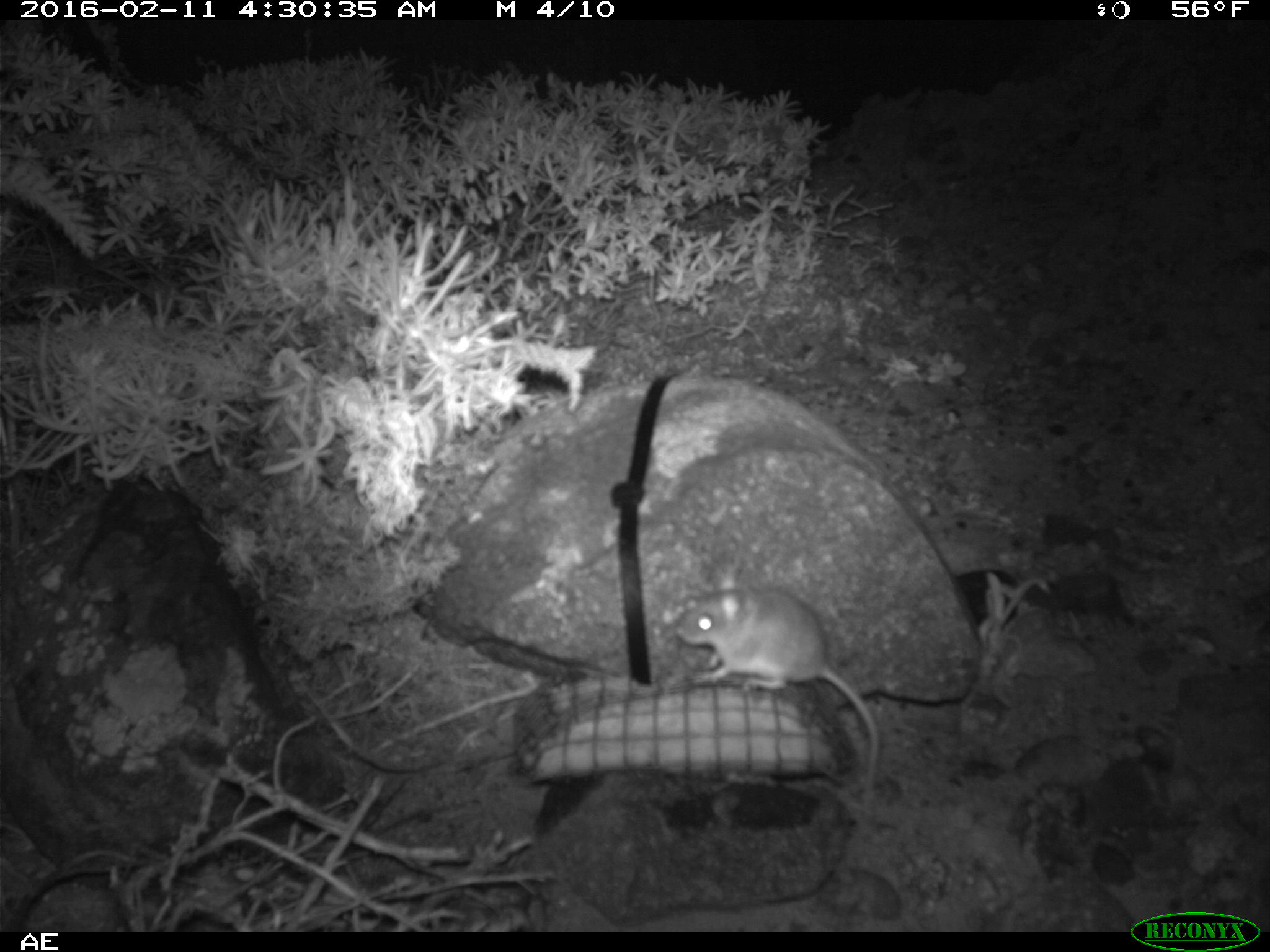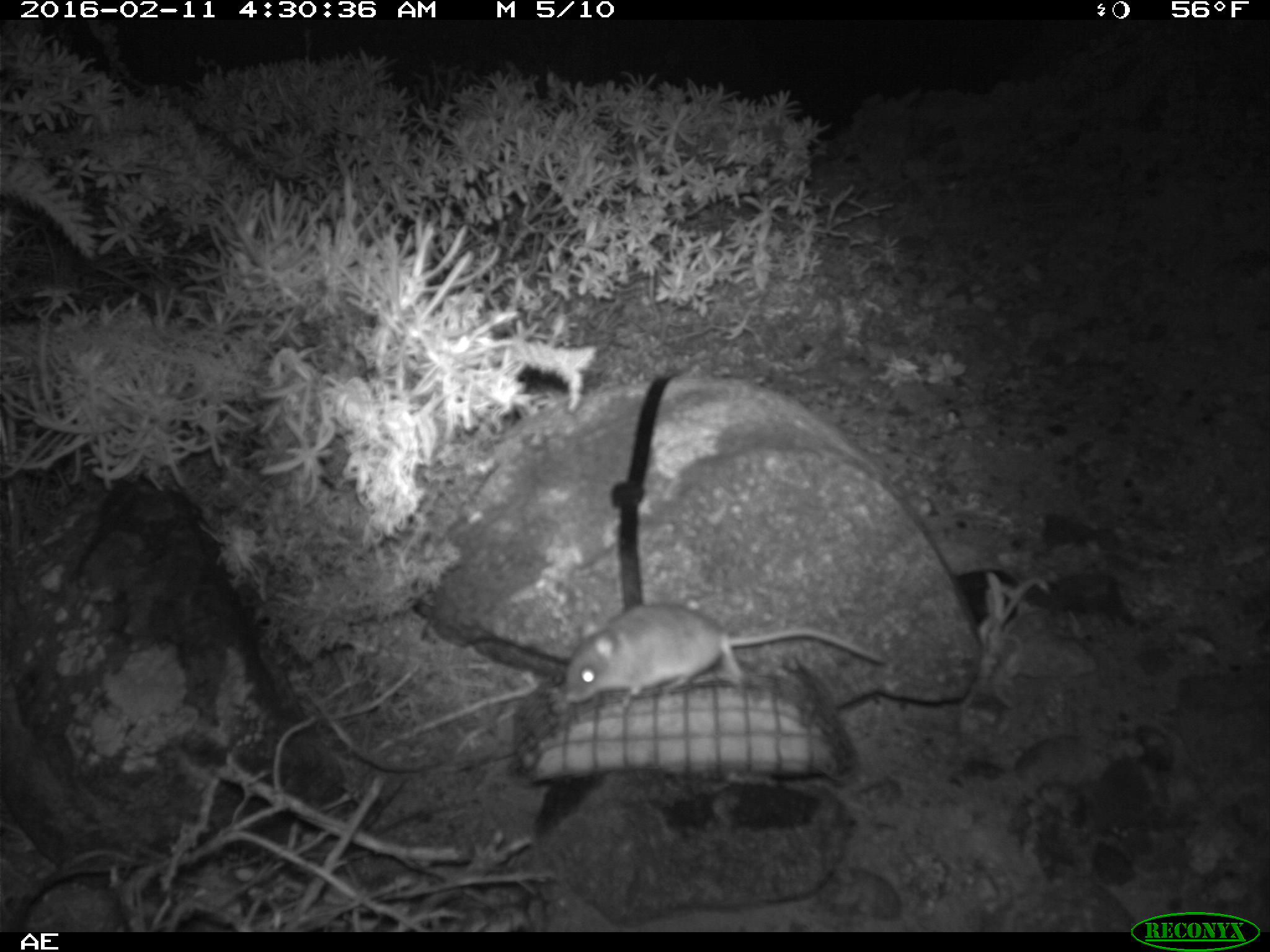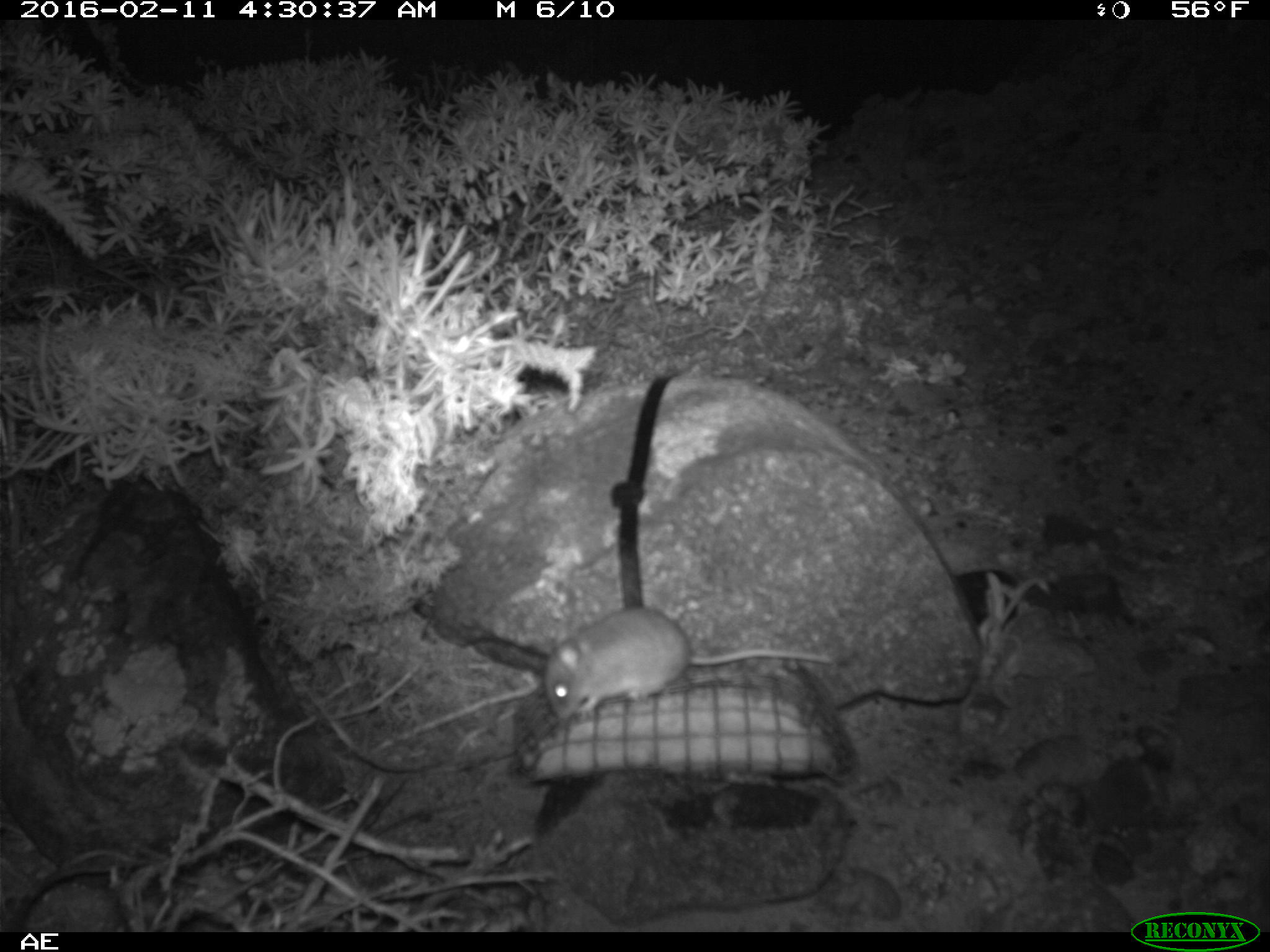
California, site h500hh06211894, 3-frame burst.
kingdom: Animalia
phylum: Chordata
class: Mammalia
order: Rodentia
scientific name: Rodentia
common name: rodent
Rodent (Rodentia).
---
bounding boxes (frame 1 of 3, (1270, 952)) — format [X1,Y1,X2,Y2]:
rodent: [676,565,881,815]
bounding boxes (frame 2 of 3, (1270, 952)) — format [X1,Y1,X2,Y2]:
rodent: [561,600,892,709]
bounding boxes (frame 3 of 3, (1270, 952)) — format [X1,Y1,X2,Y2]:
rodent: [543,609,833,721]